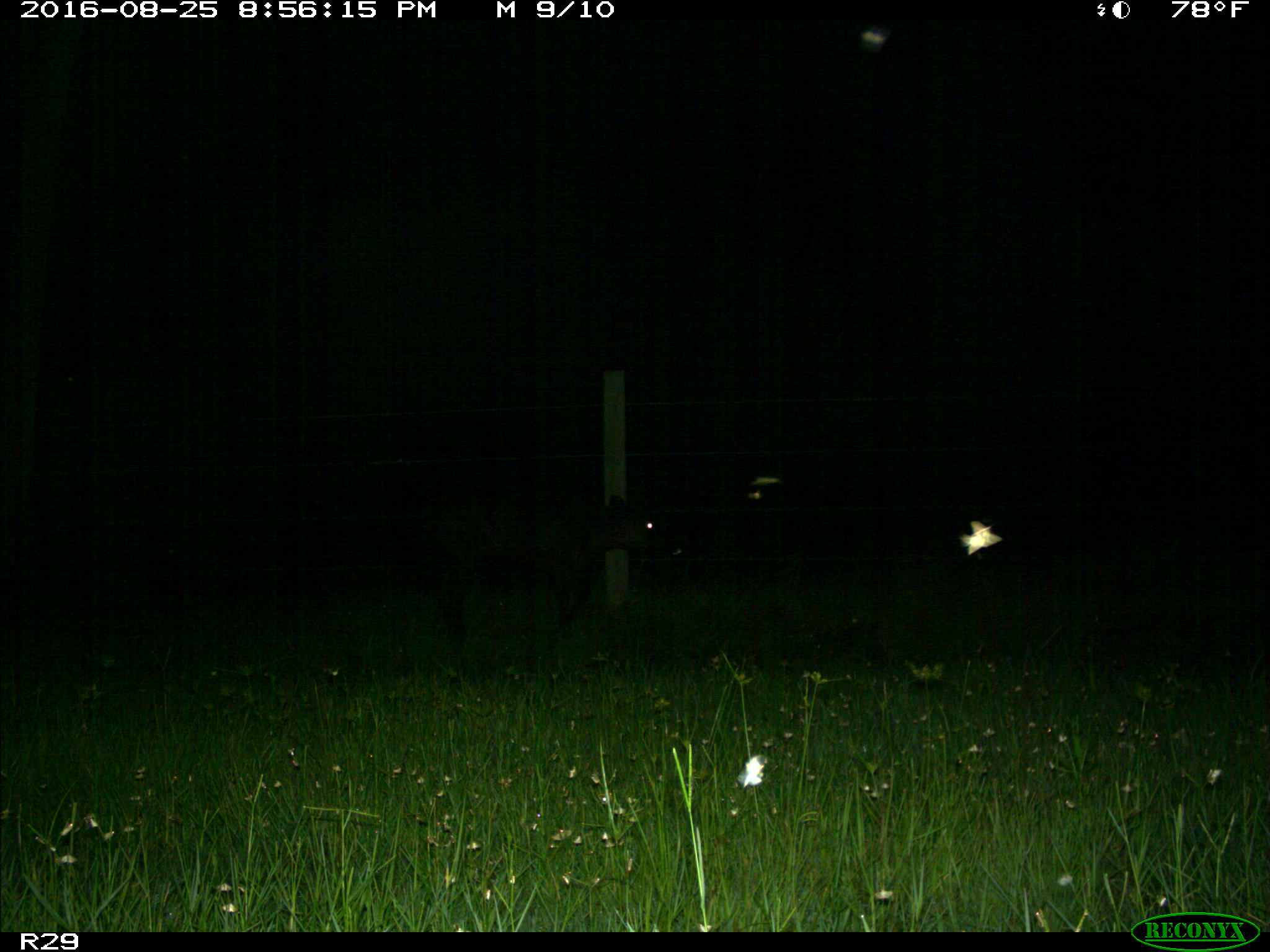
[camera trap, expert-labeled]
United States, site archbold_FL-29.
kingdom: Animalia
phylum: Chordata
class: Mammalia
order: Artiodactyla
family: Bovidae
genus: Bos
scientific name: Bos taurus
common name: domestic cow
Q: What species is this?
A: Bos taurus (domestic cow).